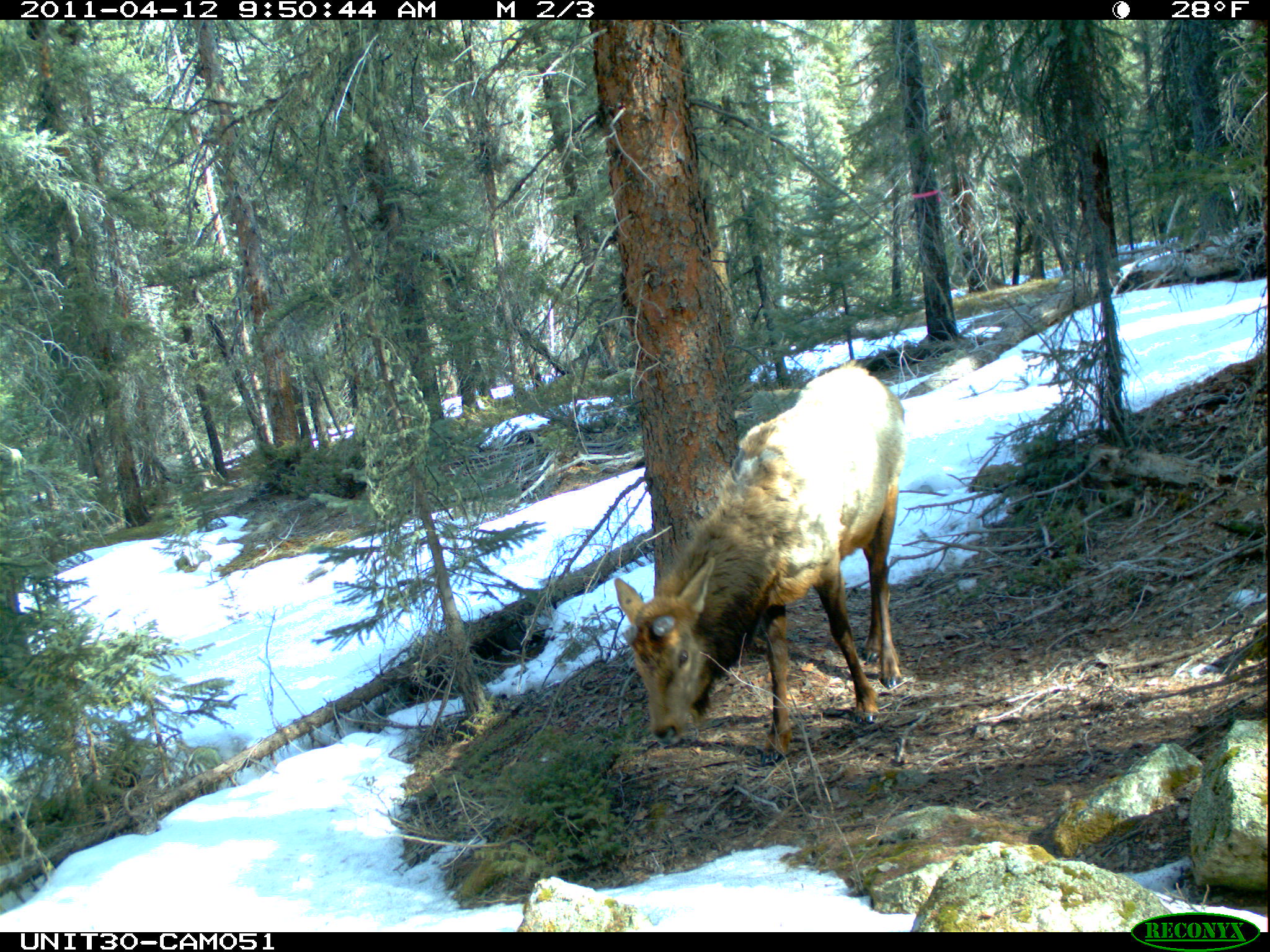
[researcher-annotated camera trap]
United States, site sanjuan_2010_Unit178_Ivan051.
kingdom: Animalia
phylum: Chordata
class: Mammalia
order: Artiodactyla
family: Cervidae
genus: Cervus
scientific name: Cervus elaphus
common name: red deer